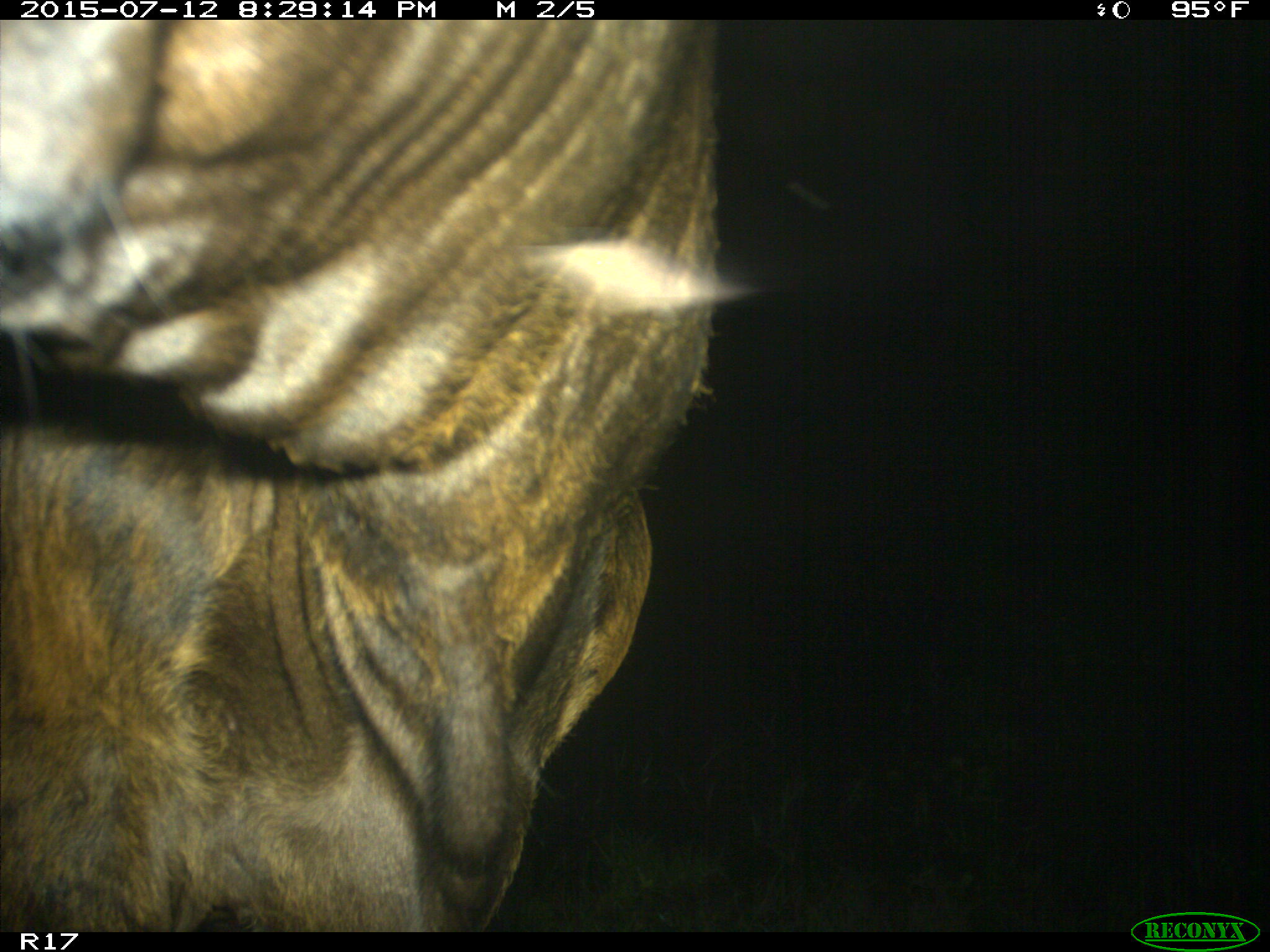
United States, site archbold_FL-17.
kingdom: Animalia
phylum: Chordata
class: Mammalia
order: Artiodactyla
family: Bovidae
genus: Bos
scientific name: Bos taurus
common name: domestic cow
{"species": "Bos taurus (domestic cow)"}